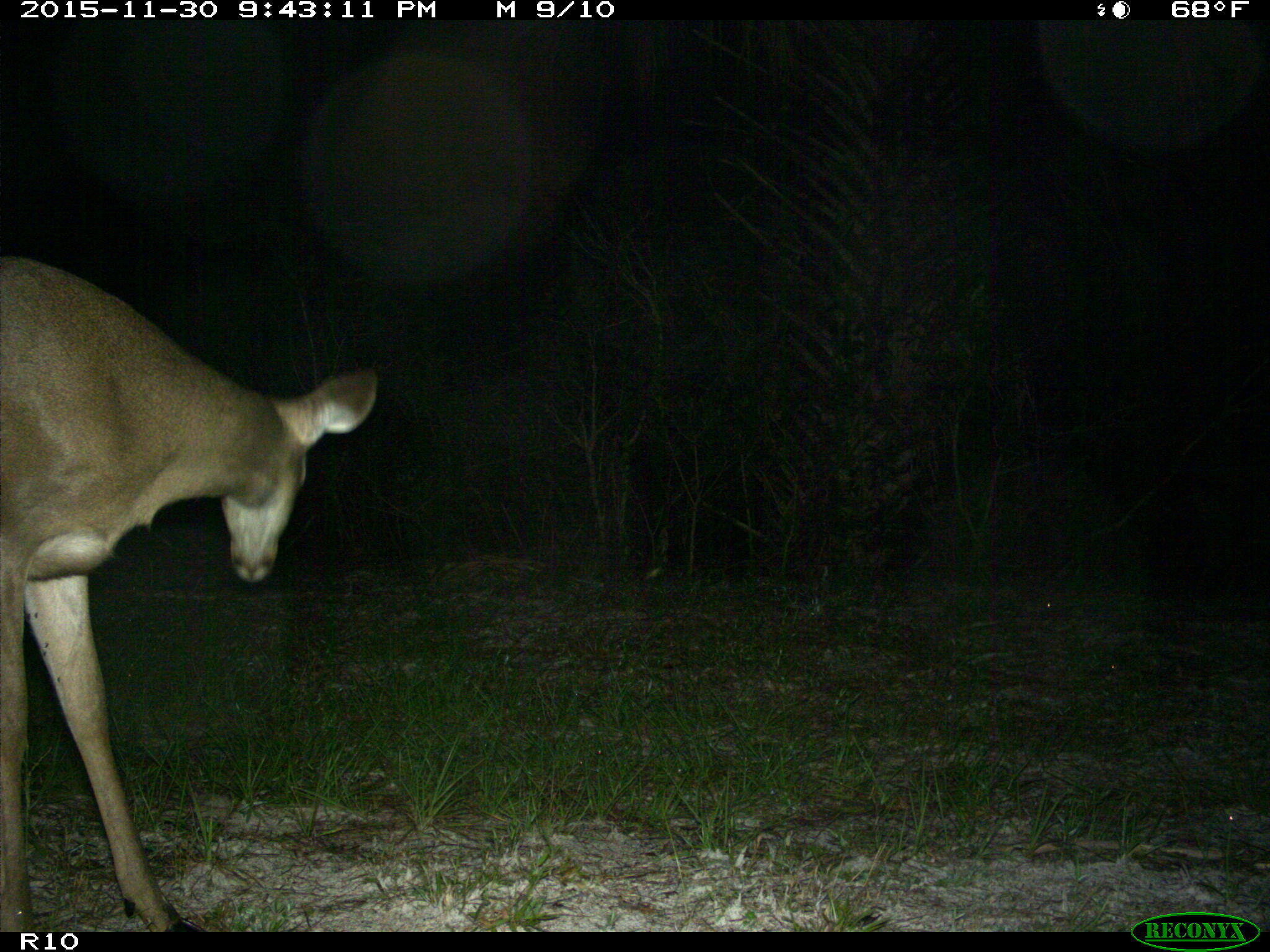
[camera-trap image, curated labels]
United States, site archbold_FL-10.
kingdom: Animalia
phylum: Chordata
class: Mammalia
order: Artiodactyla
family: Cervidae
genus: Odocoileus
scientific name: Odocoileus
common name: deer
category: unidentified deer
Unidentified deer (deer) (Odocoileus).